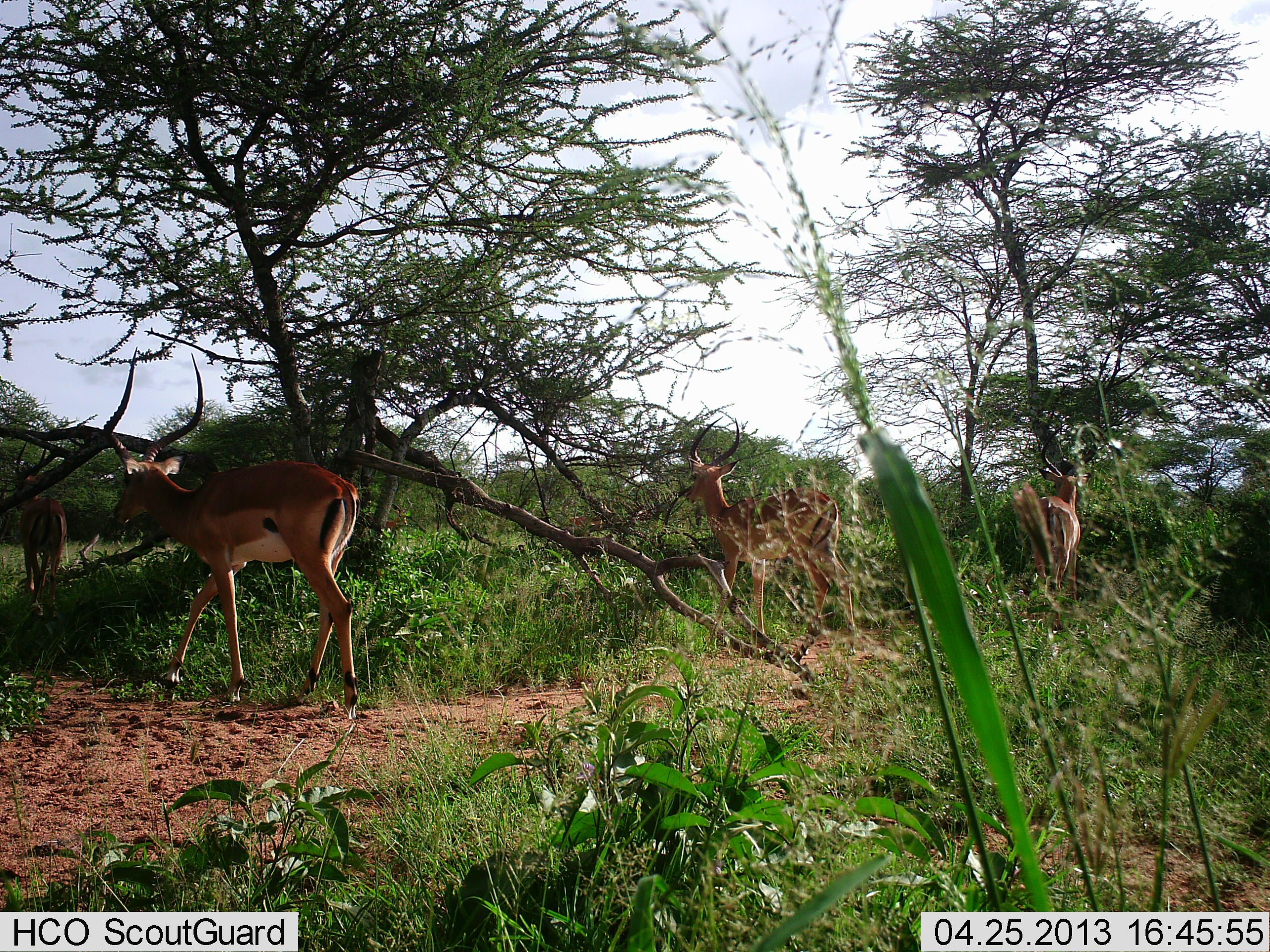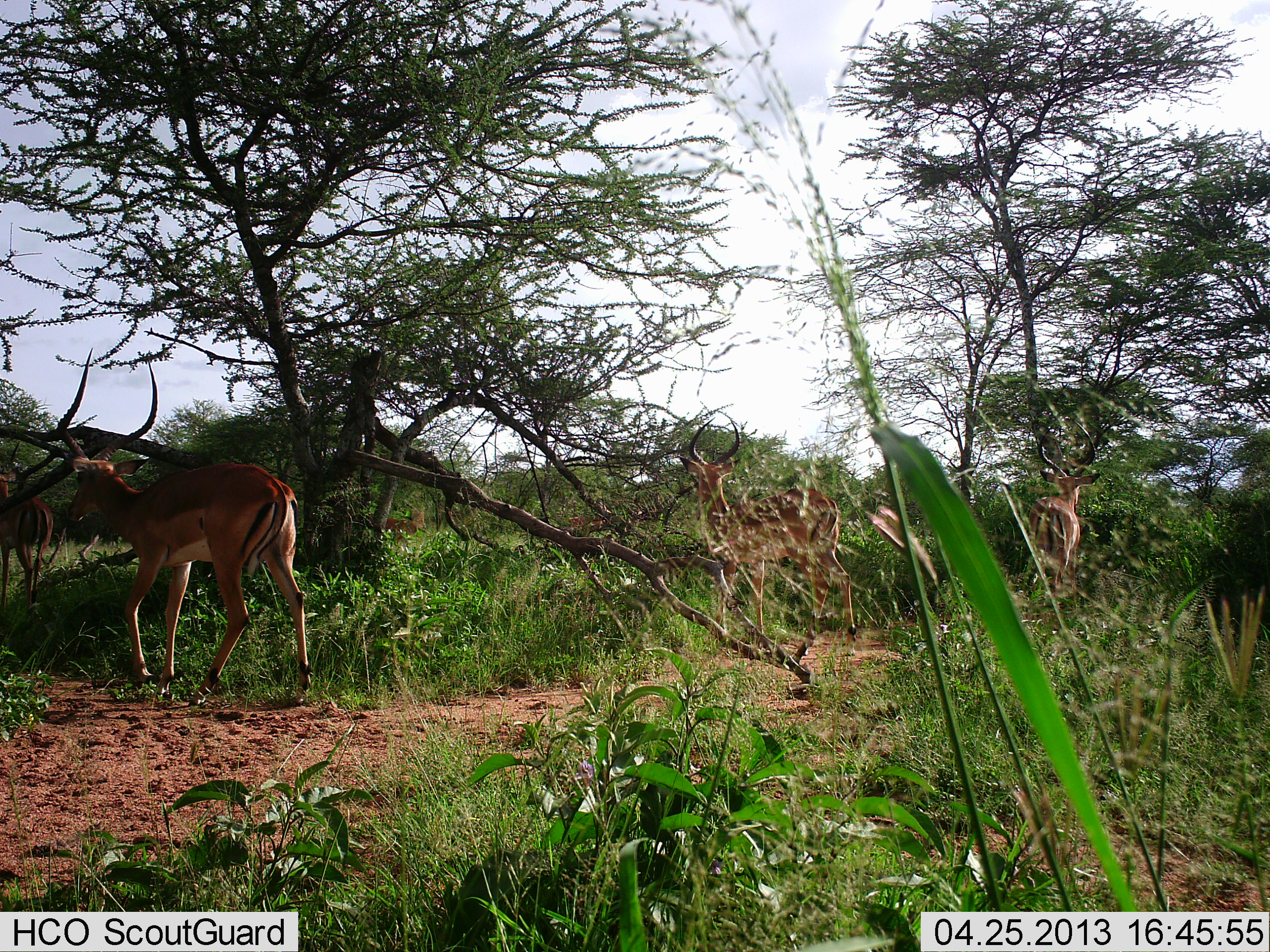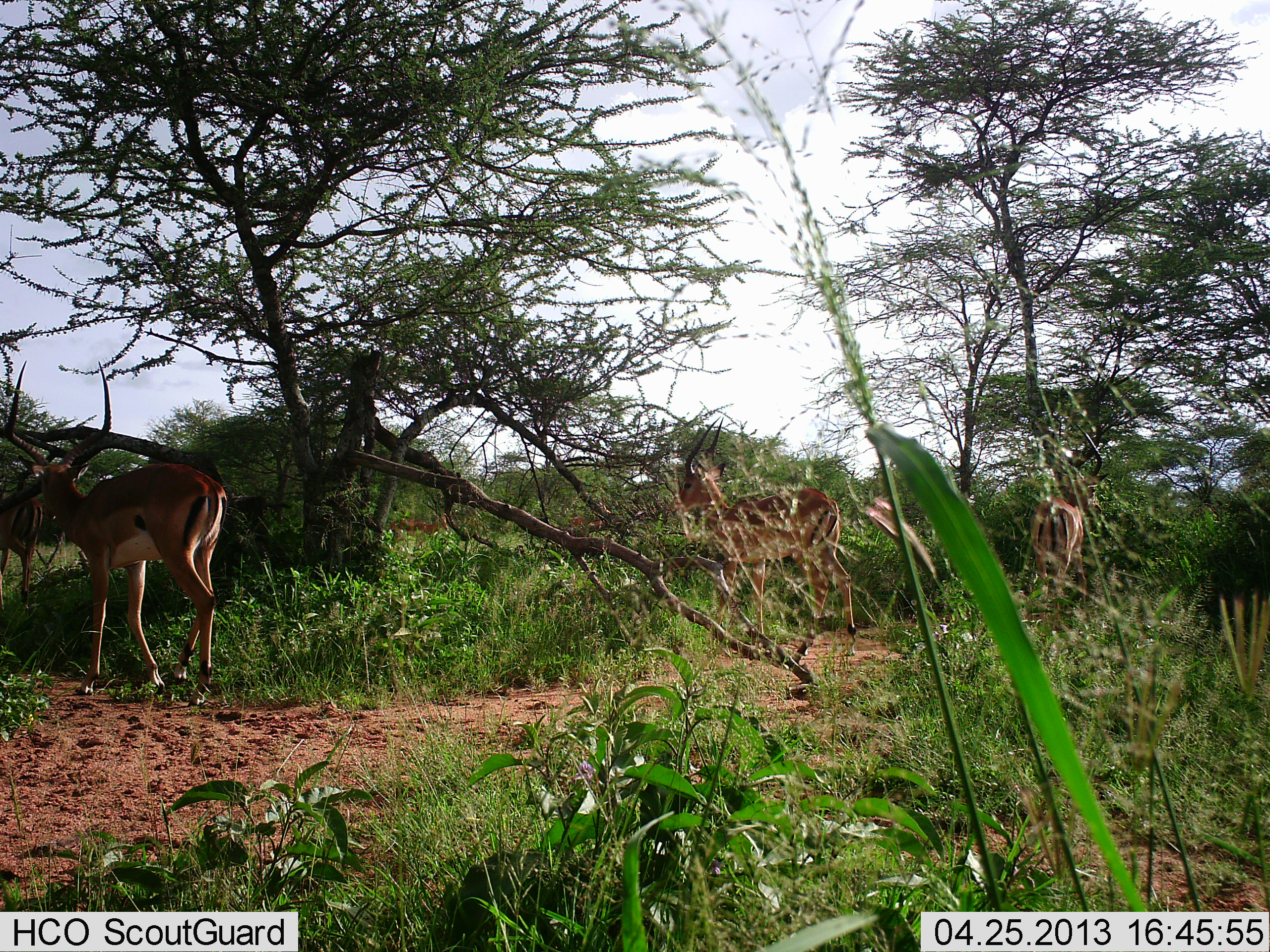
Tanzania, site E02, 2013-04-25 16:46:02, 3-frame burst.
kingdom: Animalia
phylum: Chordata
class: Mammalia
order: Artiodactyla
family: Bovidae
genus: Aepyceros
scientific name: Aepyceros melampus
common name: impala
Impala (Aepyceros melampus), count 4. Behavior (volunteer vote fractions): standing 80%, resting 0%, moving 90%, interacting 10%. Young present (vote fraction): 0%. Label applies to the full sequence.